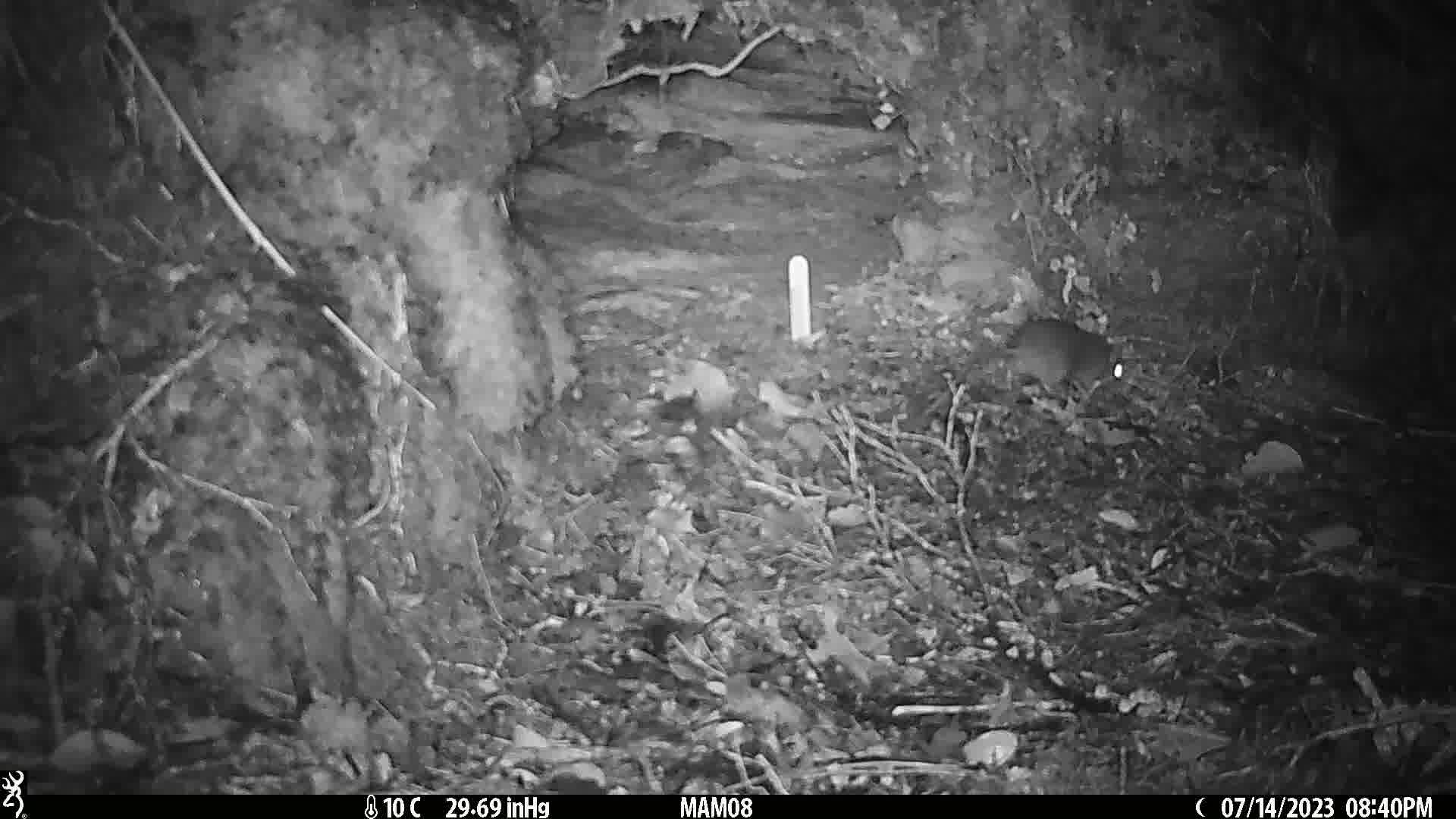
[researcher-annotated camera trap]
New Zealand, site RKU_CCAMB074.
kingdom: Animalia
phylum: Chordata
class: Mammalia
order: Rodentia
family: Muridae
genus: Rattus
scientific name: Rattus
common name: rat